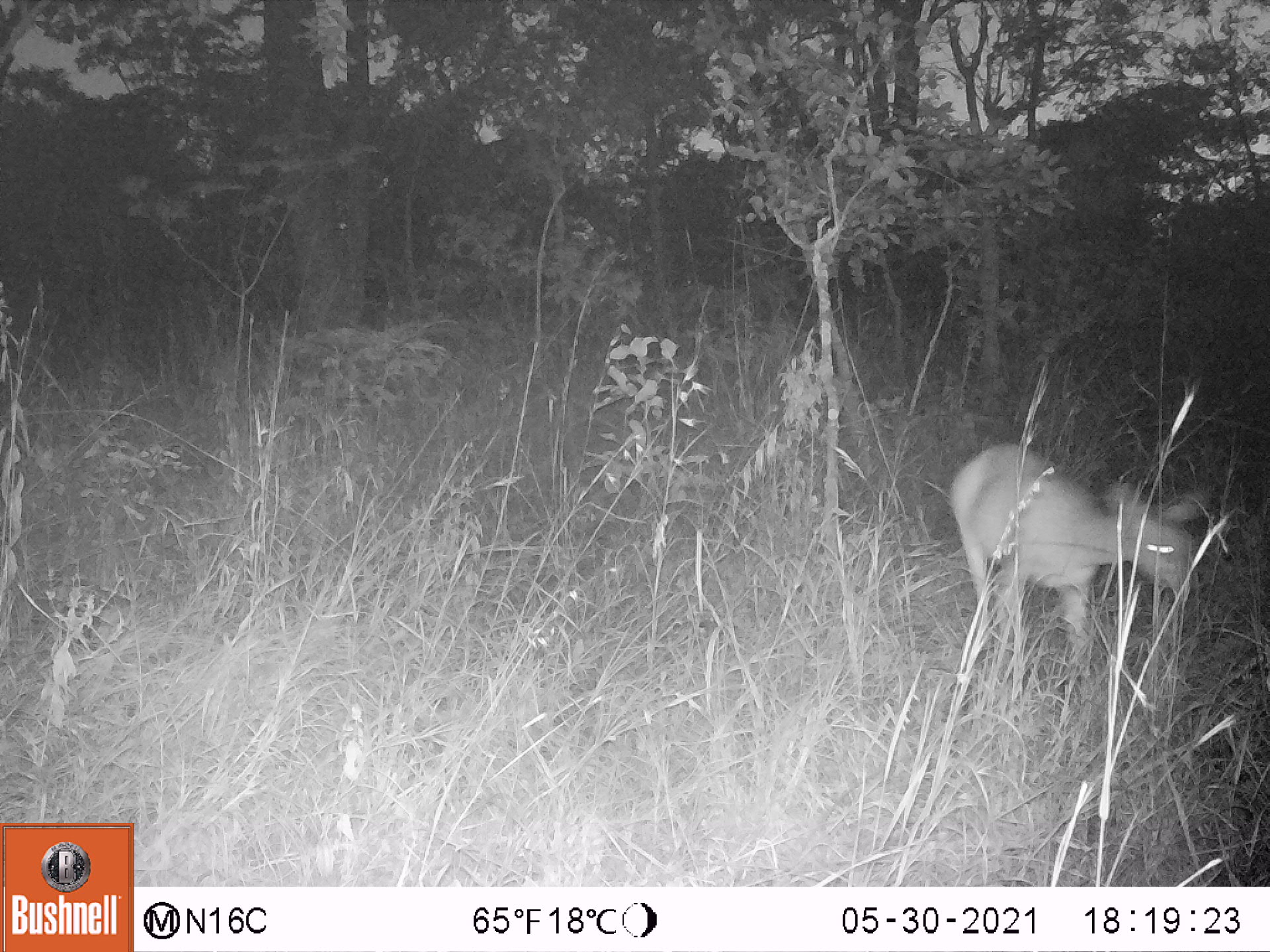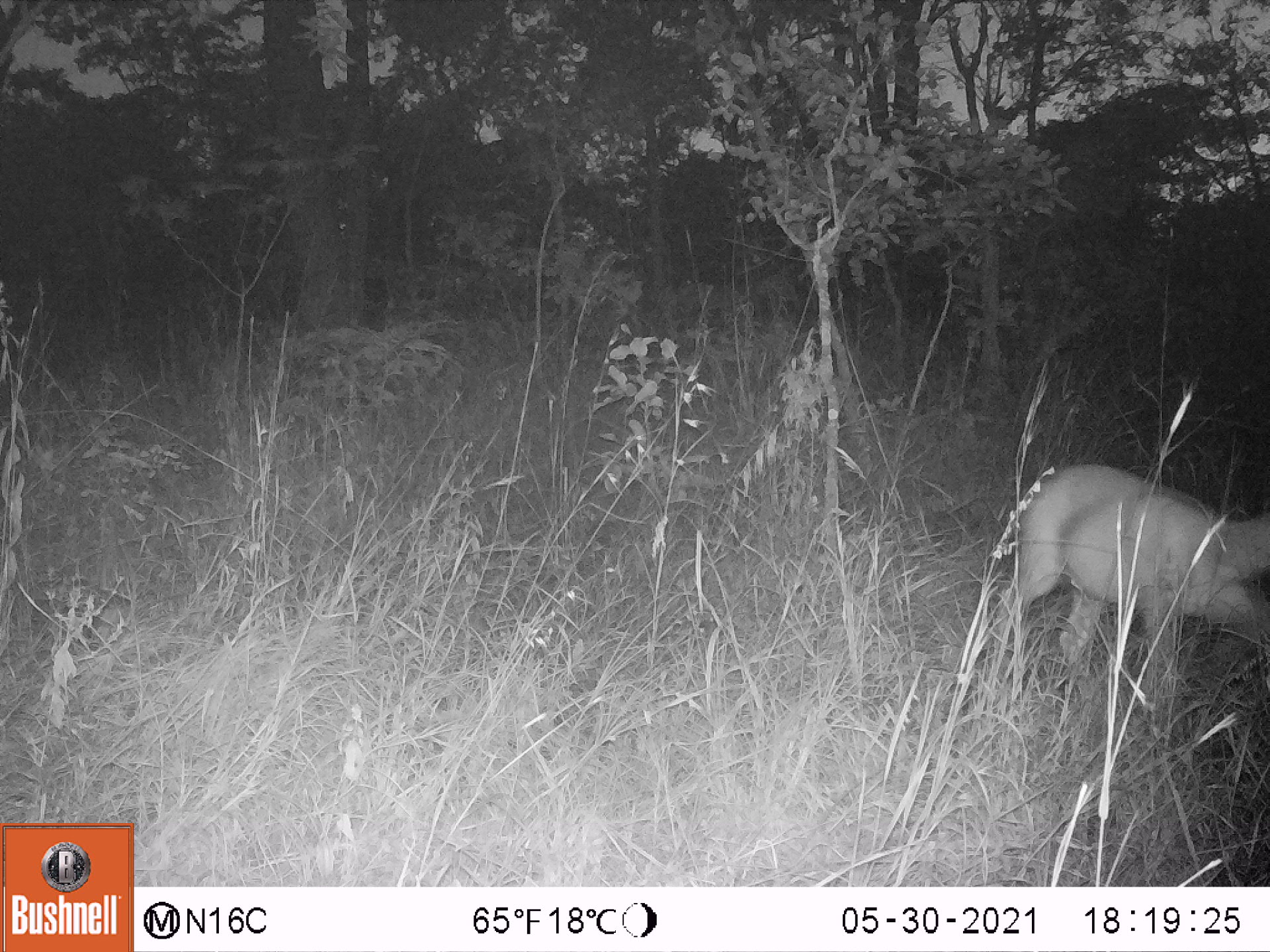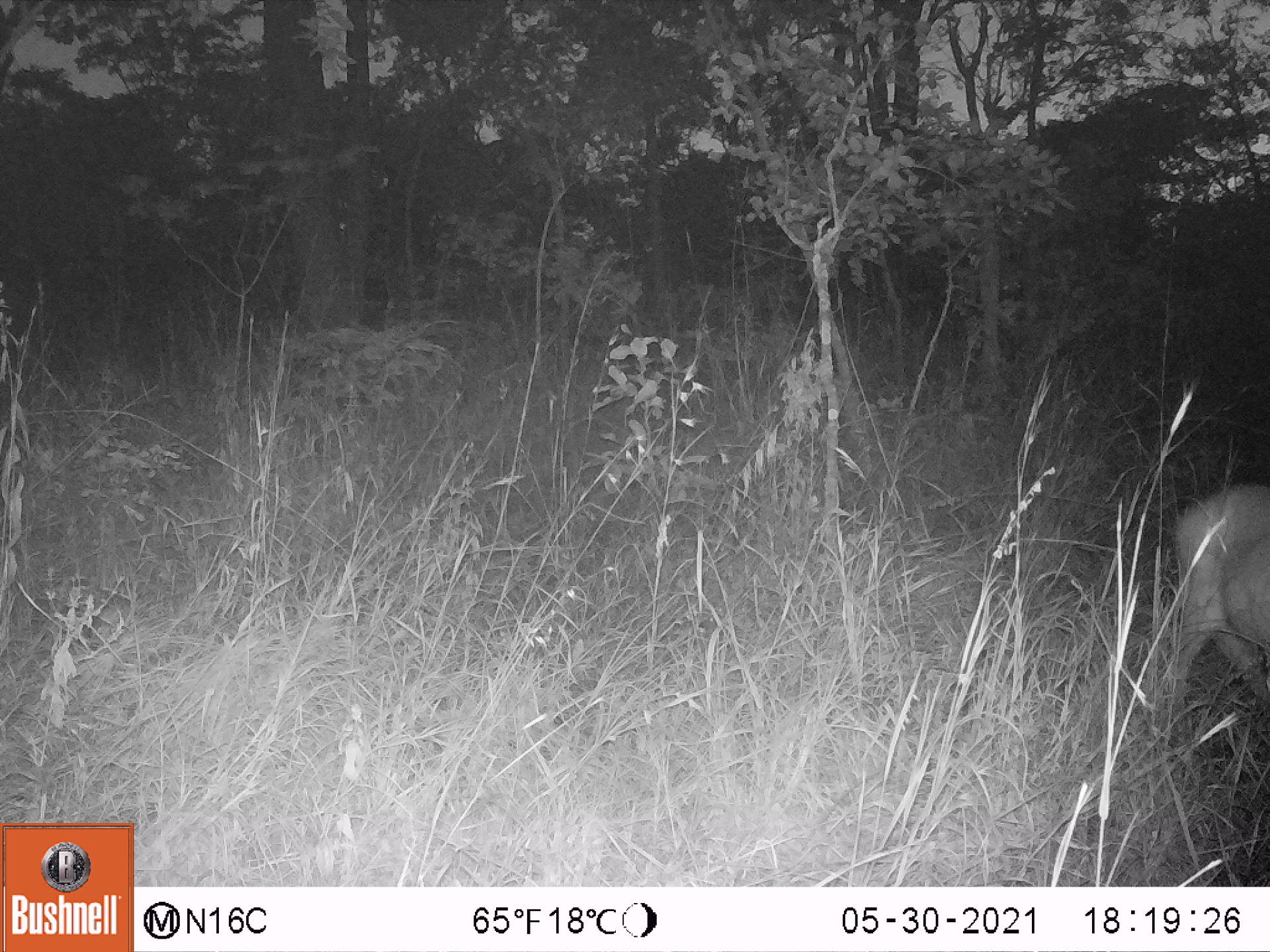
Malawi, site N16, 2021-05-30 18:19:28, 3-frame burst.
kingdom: Animalia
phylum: Chordata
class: Mammalia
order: Artiodactyla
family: Bovidae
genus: Tragelaphus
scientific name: Tragelaphus sylvaticus sylvaticus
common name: cape bushbuck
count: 1